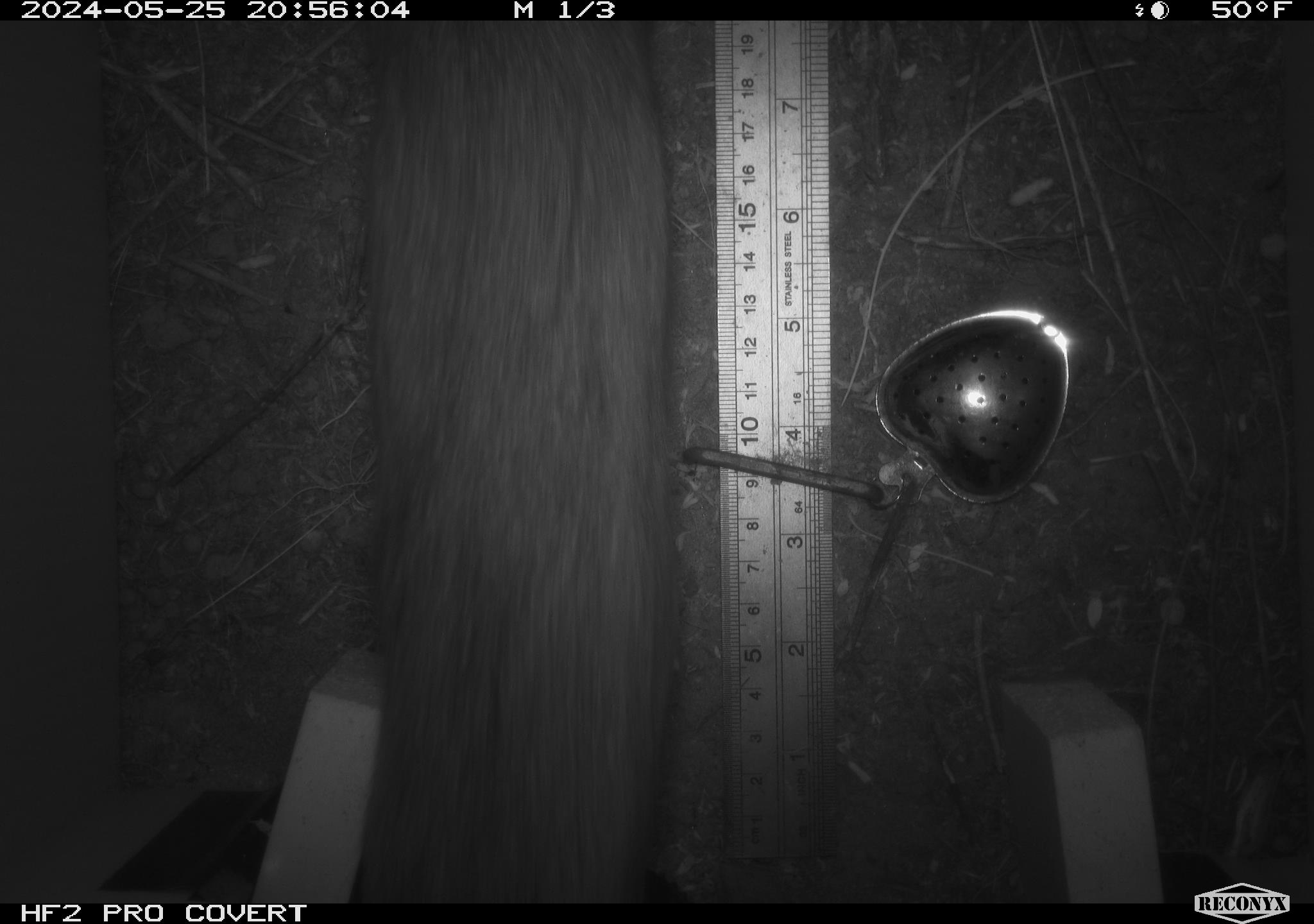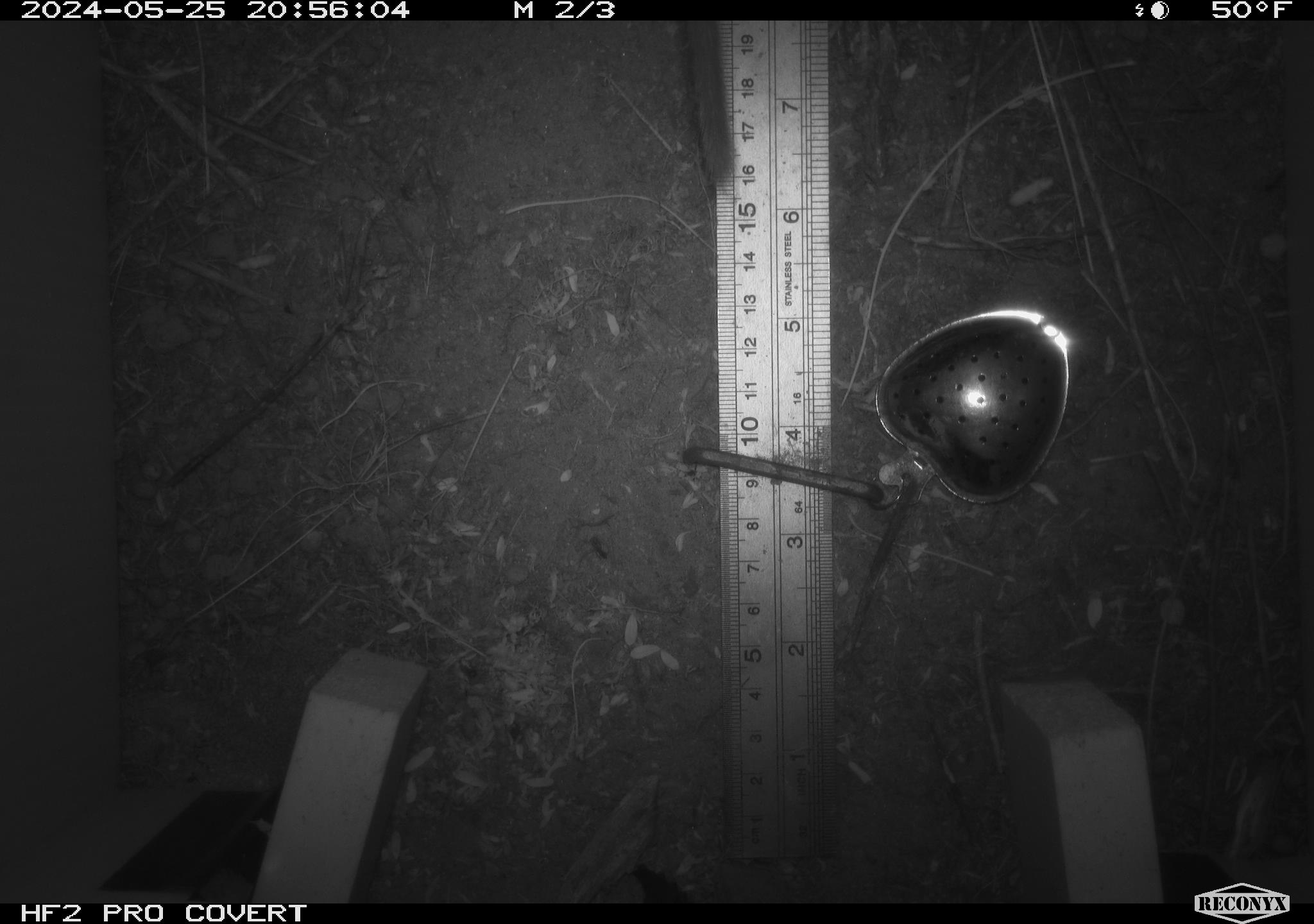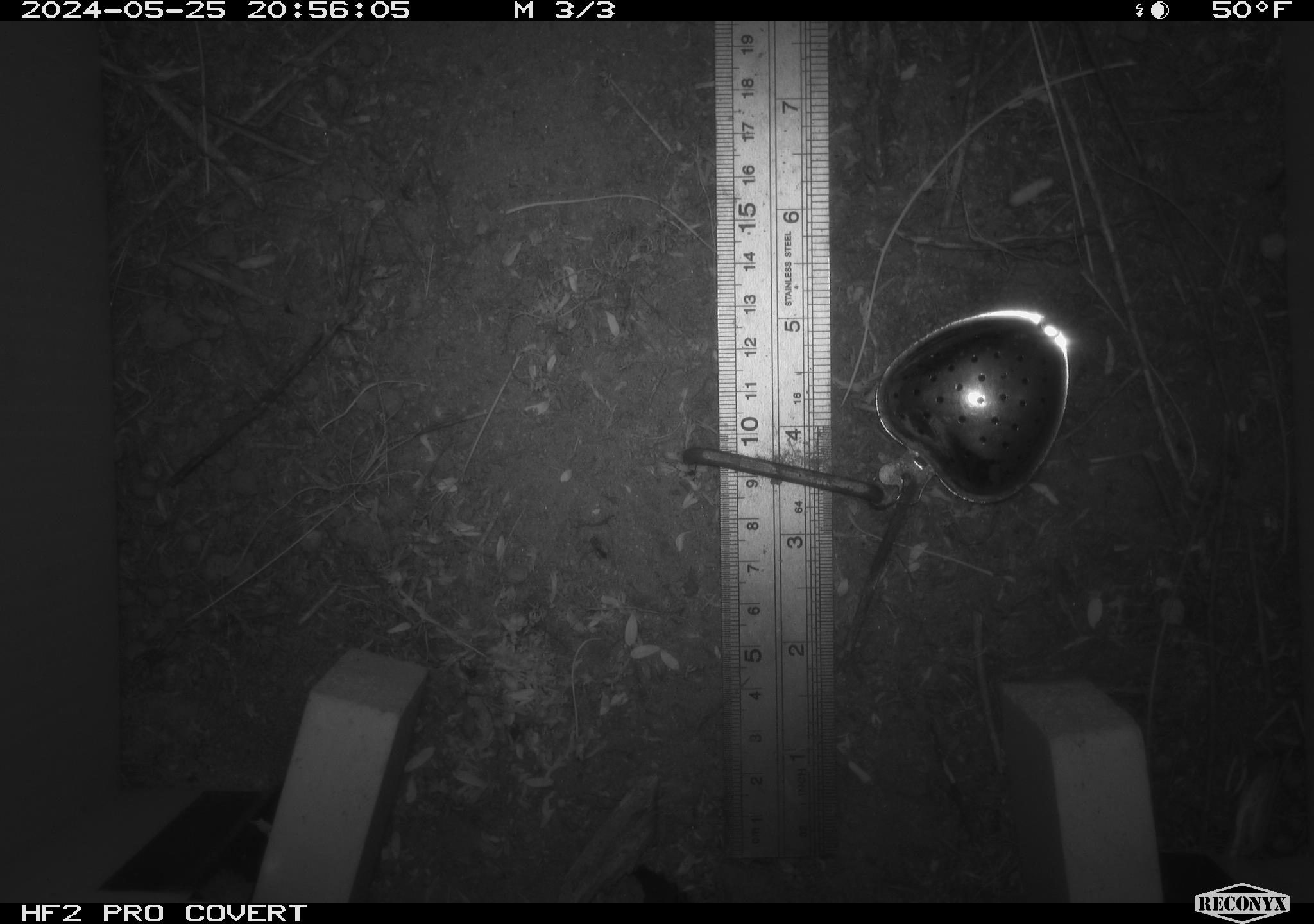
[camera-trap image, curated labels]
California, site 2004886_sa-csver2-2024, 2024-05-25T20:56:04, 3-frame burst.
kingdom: Animalia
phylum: Chordata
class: Mammalia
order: Rodentia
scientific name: Rodentia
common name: rodent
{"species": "rodent (Rodentia)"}